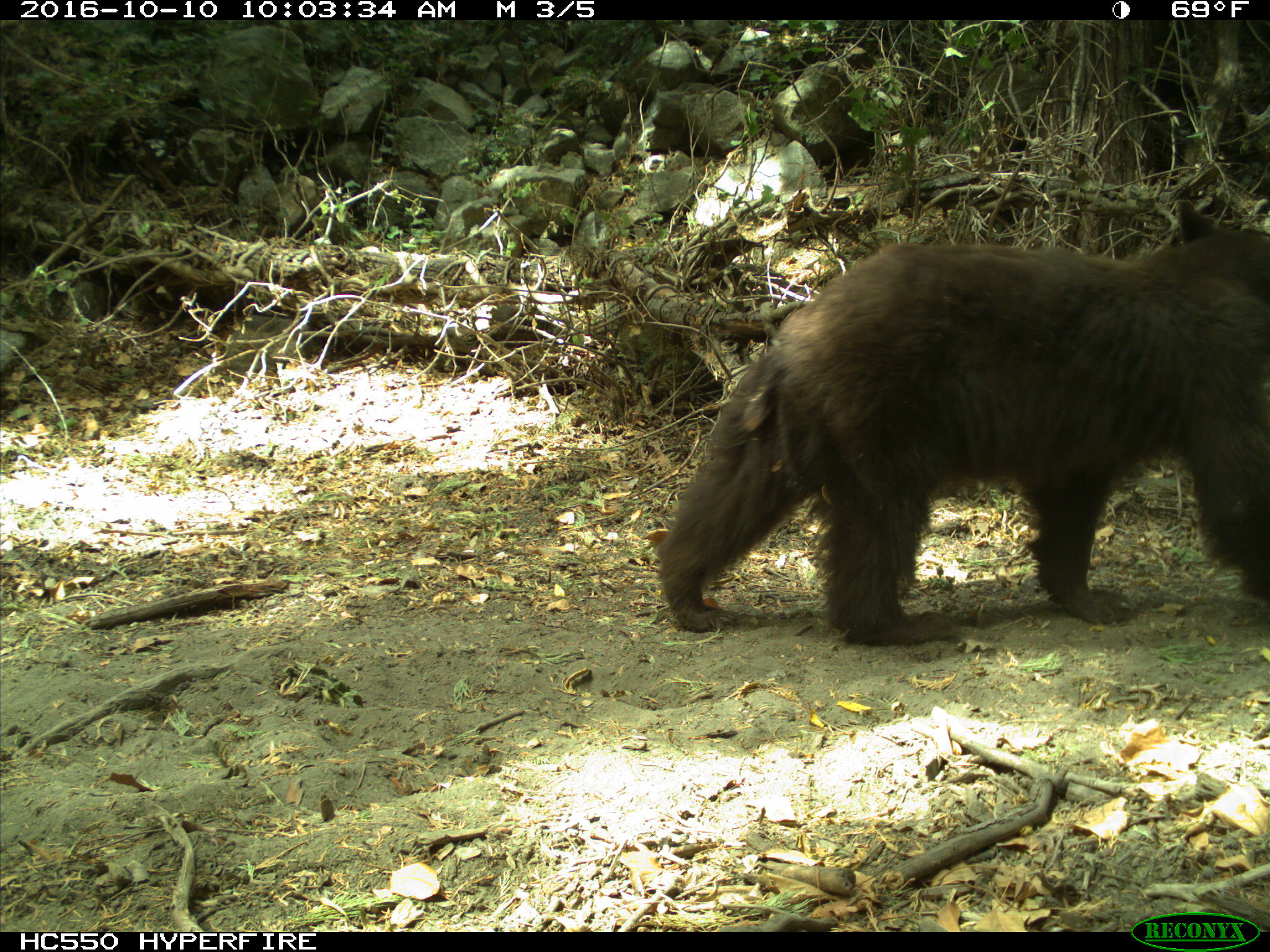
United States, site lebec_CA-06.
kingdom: Animalia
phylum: Chordata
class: Mammalia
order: Carnivora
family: Ursidae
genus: Ursus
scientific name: Ursus americanus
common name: american black bear